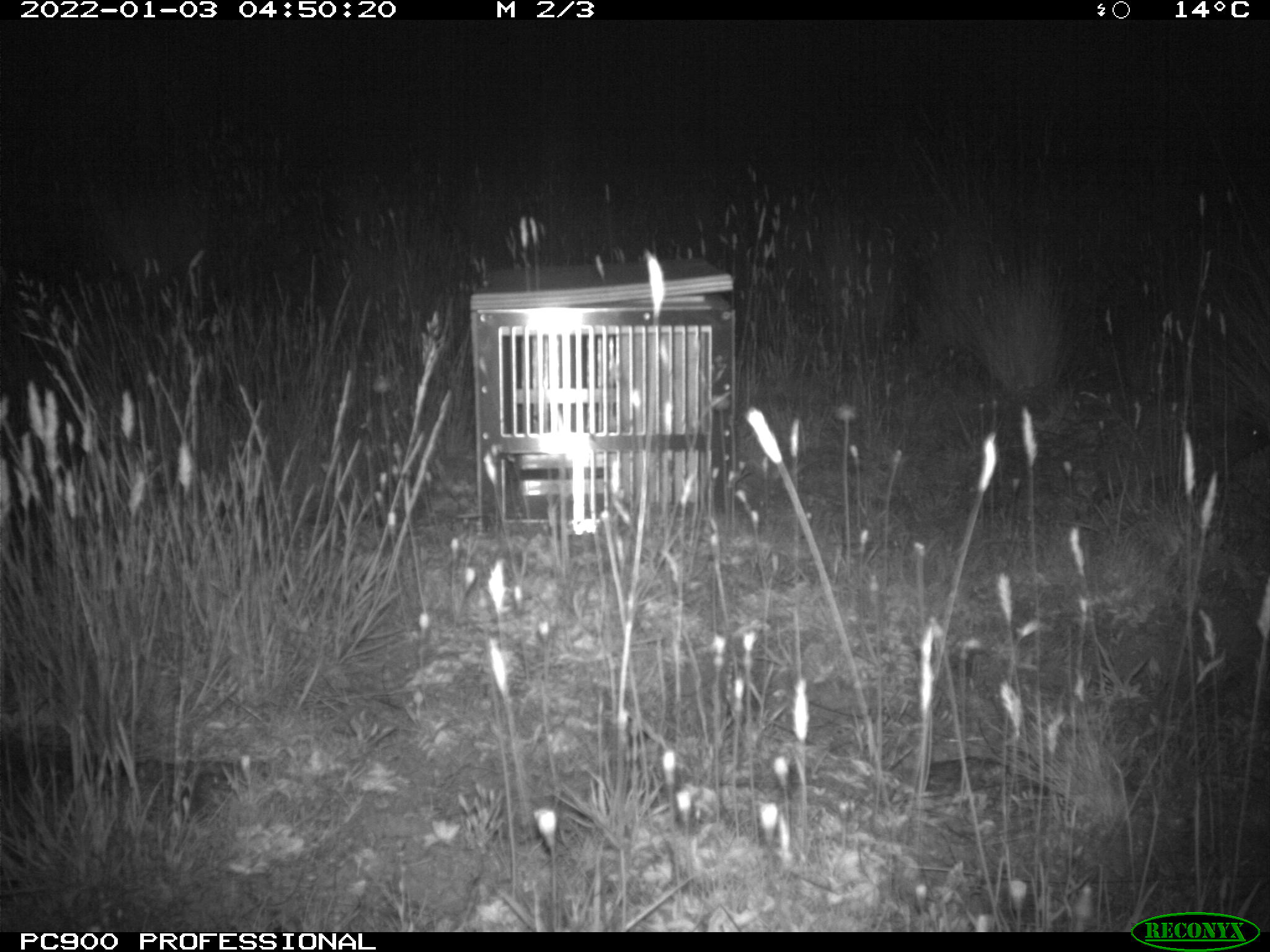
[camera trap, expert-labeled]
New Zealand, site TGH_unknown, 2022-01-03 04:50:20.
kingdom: Animalia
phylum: Chordata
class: Mammalia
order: Eulipotyphla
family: Erinaceidae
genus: Erinaceus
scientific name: Erinaceus europaeus europaeus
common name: european hedgehog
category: hedgehog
Hedgehog (european hedgehog) (Erinaceus europaeus europaeus).